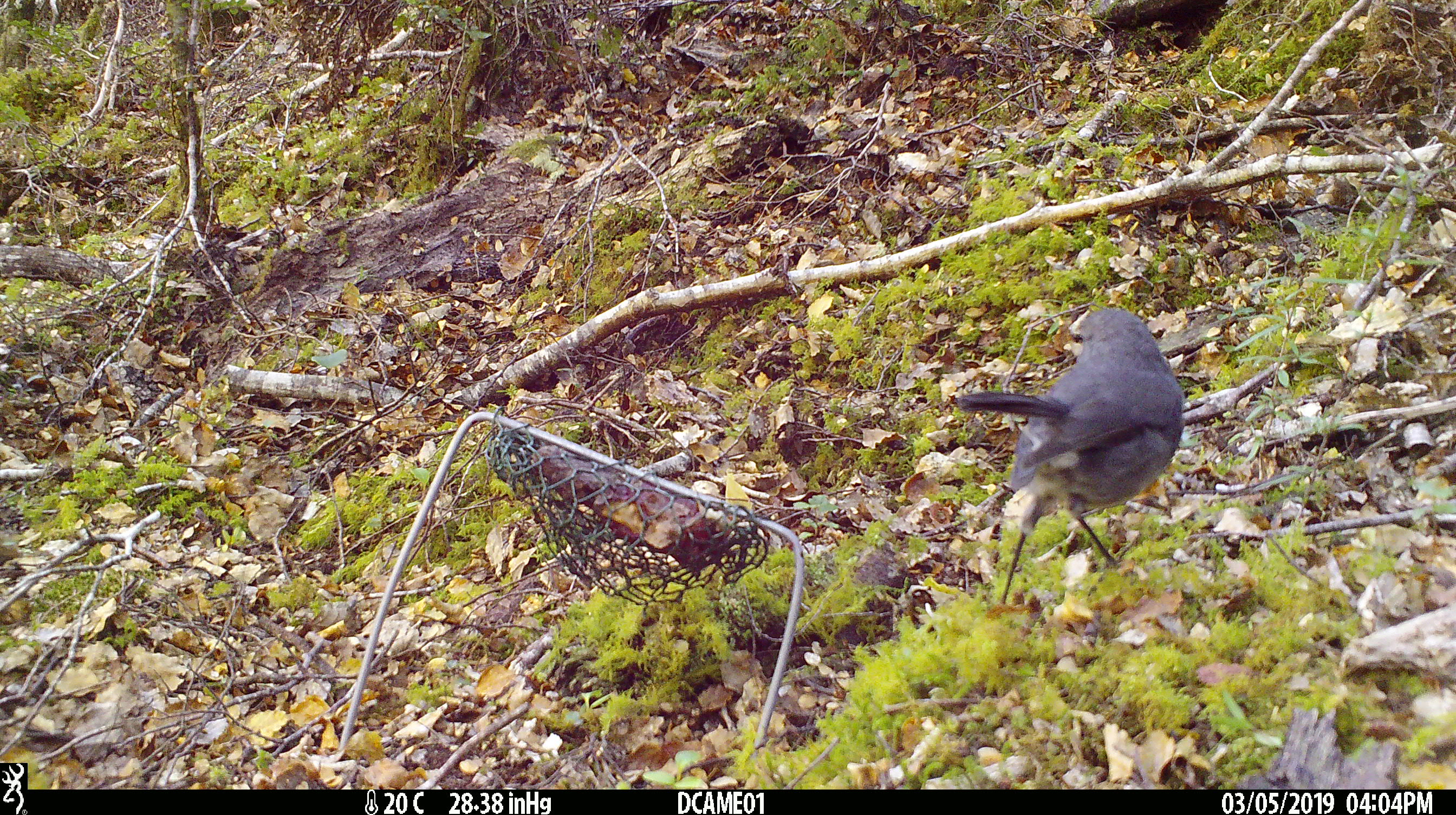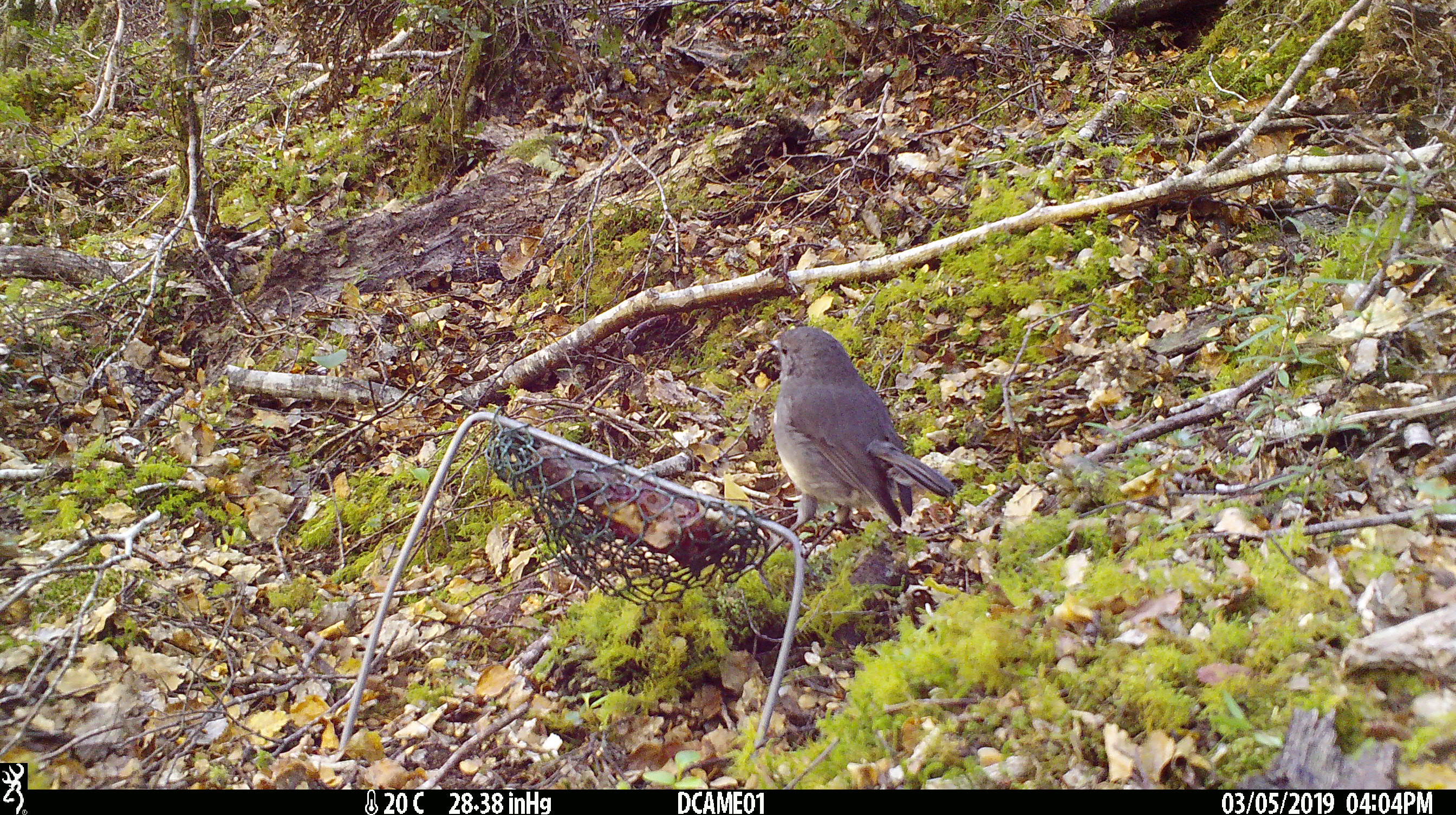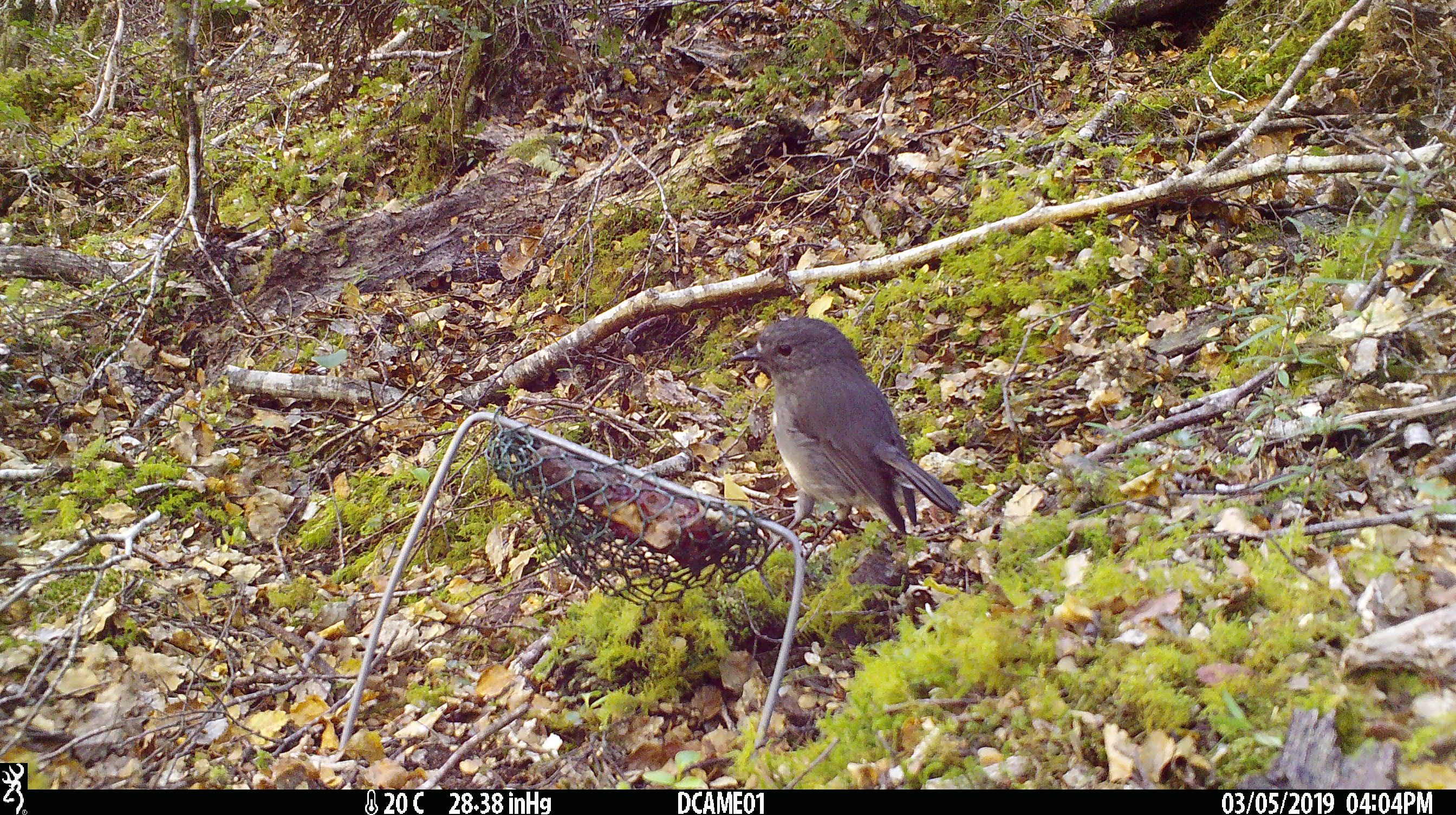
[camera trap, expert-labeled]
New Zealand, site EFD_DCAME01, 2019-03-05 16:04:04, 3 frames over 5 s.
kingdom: Animalia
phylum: Chordata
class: Aves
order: Passeriformes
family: Petroicidae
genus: Petroica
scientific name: Petroica australis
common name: new zealand robin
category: robin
Robin (new zealand robin) (Petroica australis).